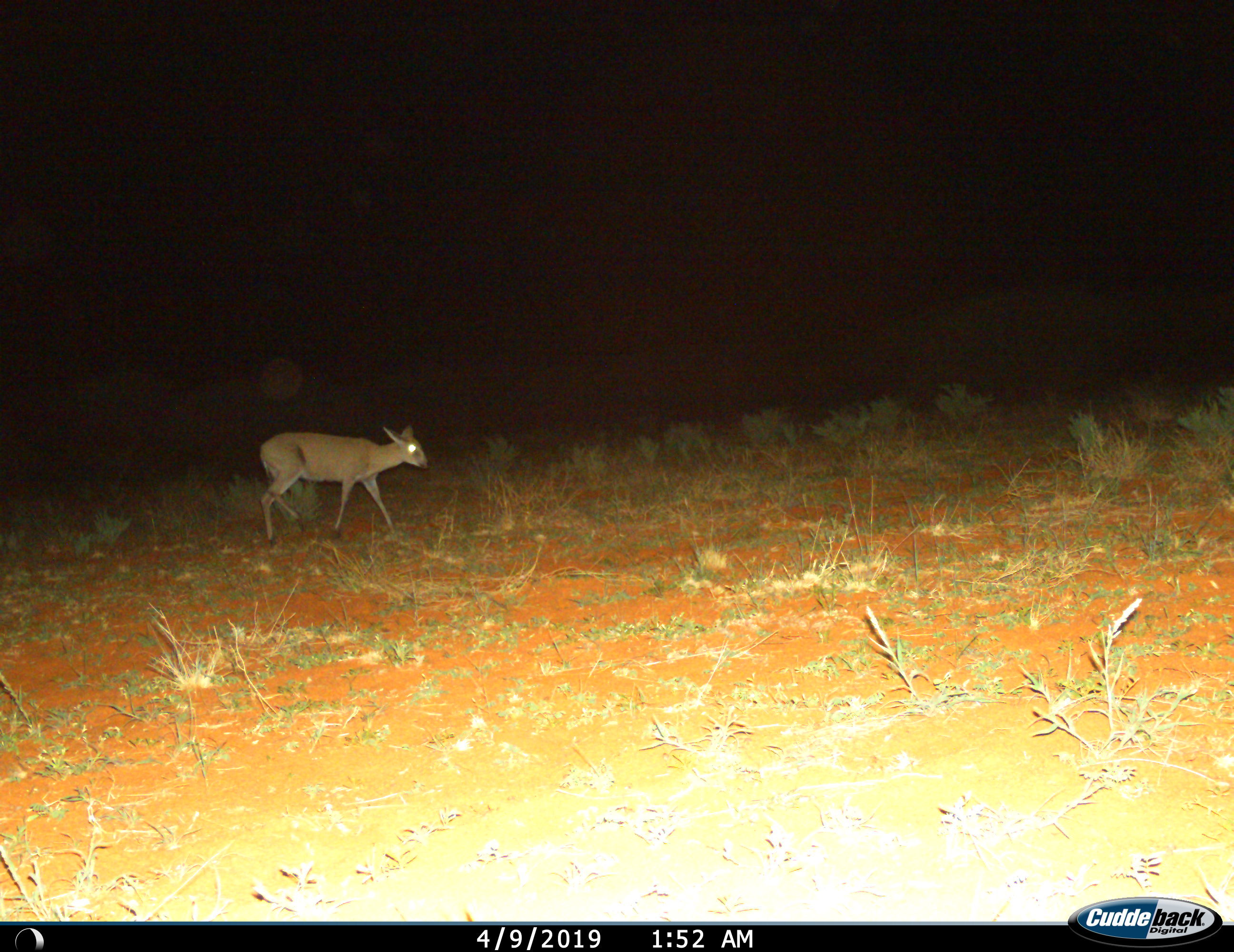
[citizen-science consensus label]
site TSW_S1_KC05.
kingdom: Animalia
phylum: Chordata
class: Mammalia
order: Artiodactyla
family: Bovidae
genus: Sylvicapra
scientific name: Sylvicapra grimmia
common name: common duiker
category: duikercommongrey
Duikercommongrey (common duiker) (Sylvicapra grimmia), count 1. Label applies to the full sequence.